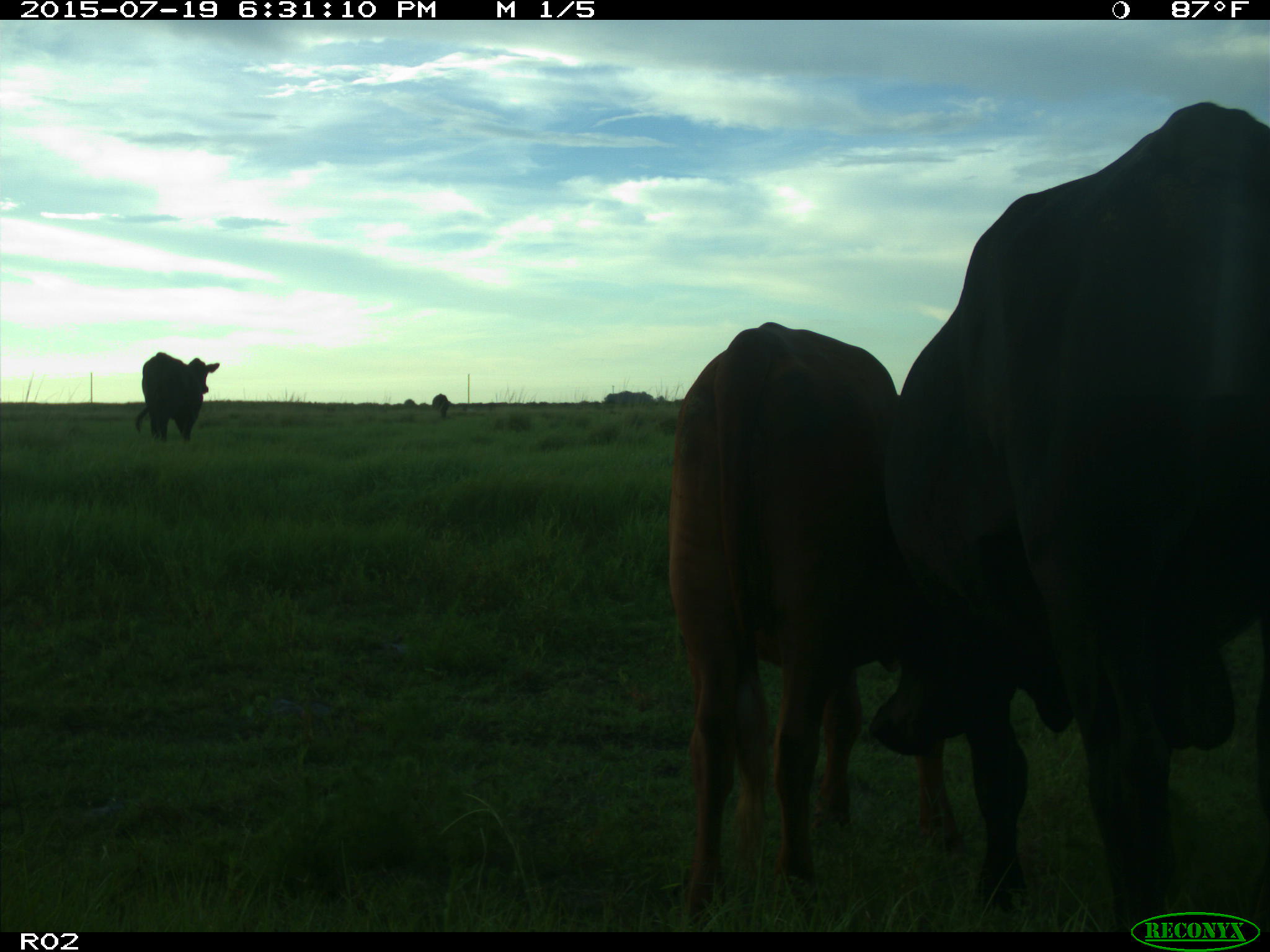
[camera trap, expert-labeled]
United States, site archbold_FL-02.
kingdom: Animalia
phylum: Chordata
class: Mammalia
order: Artiodactyla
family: Bovidae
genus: Bos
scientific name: Bos taurus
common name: domestic cow